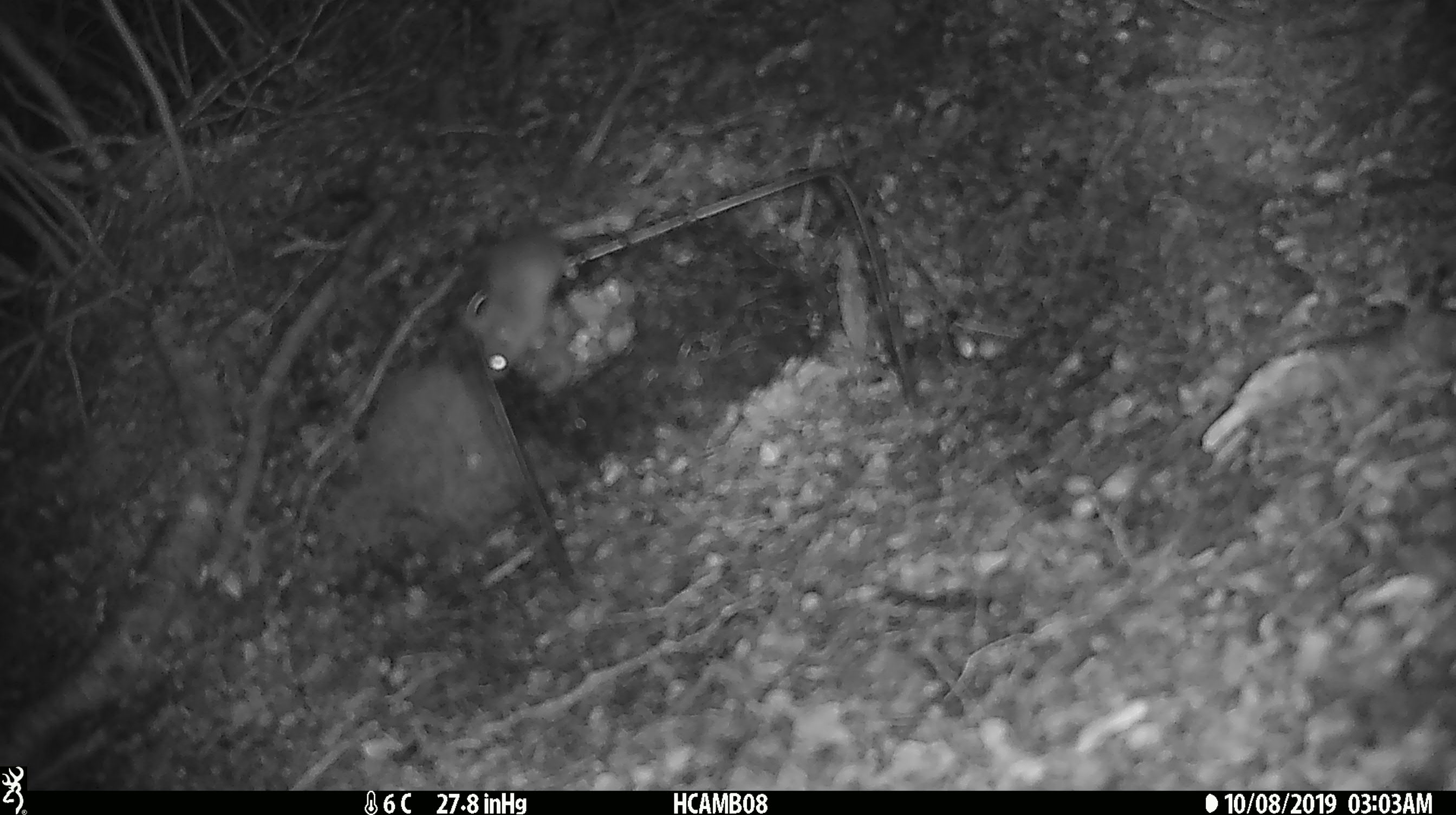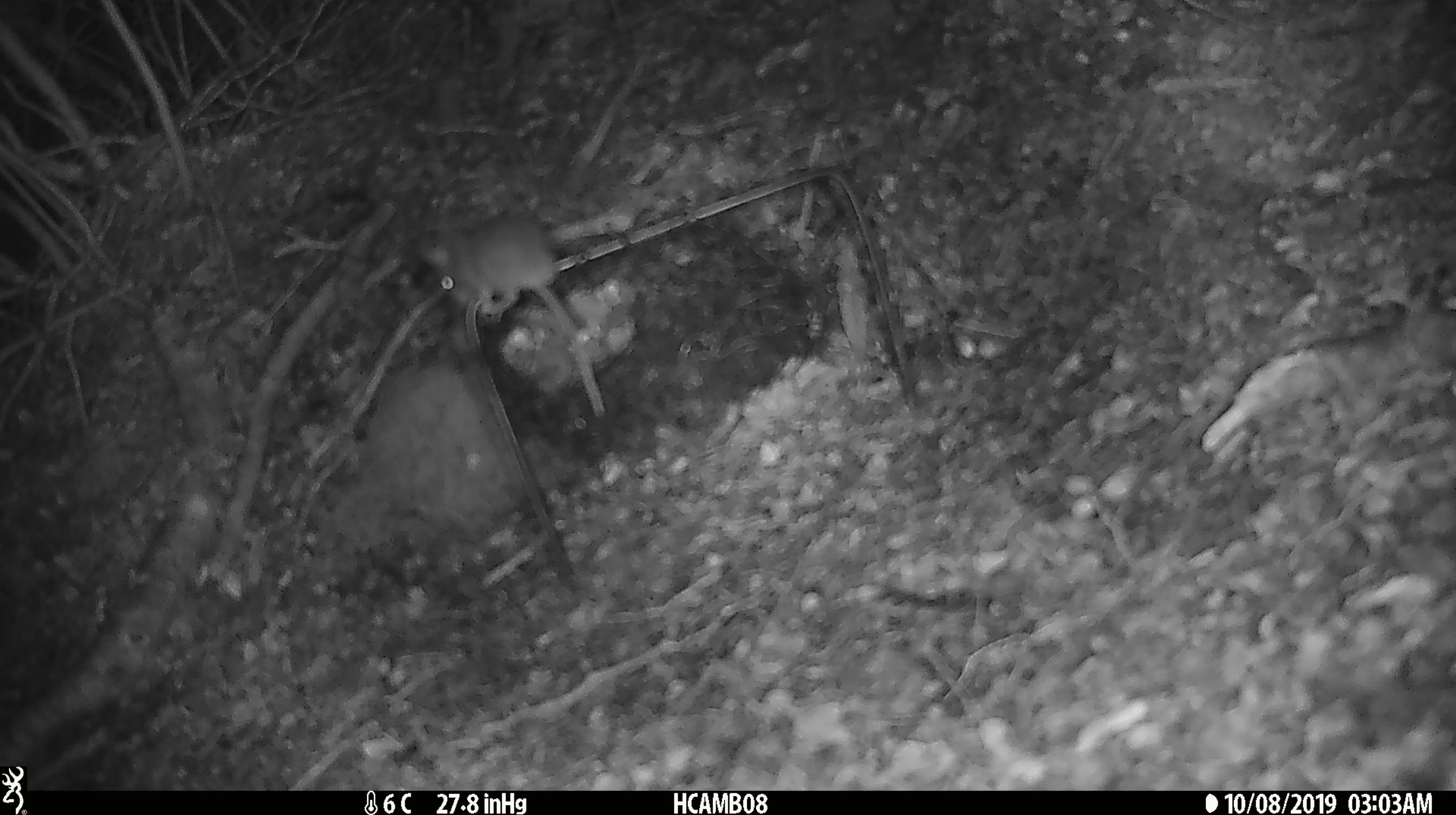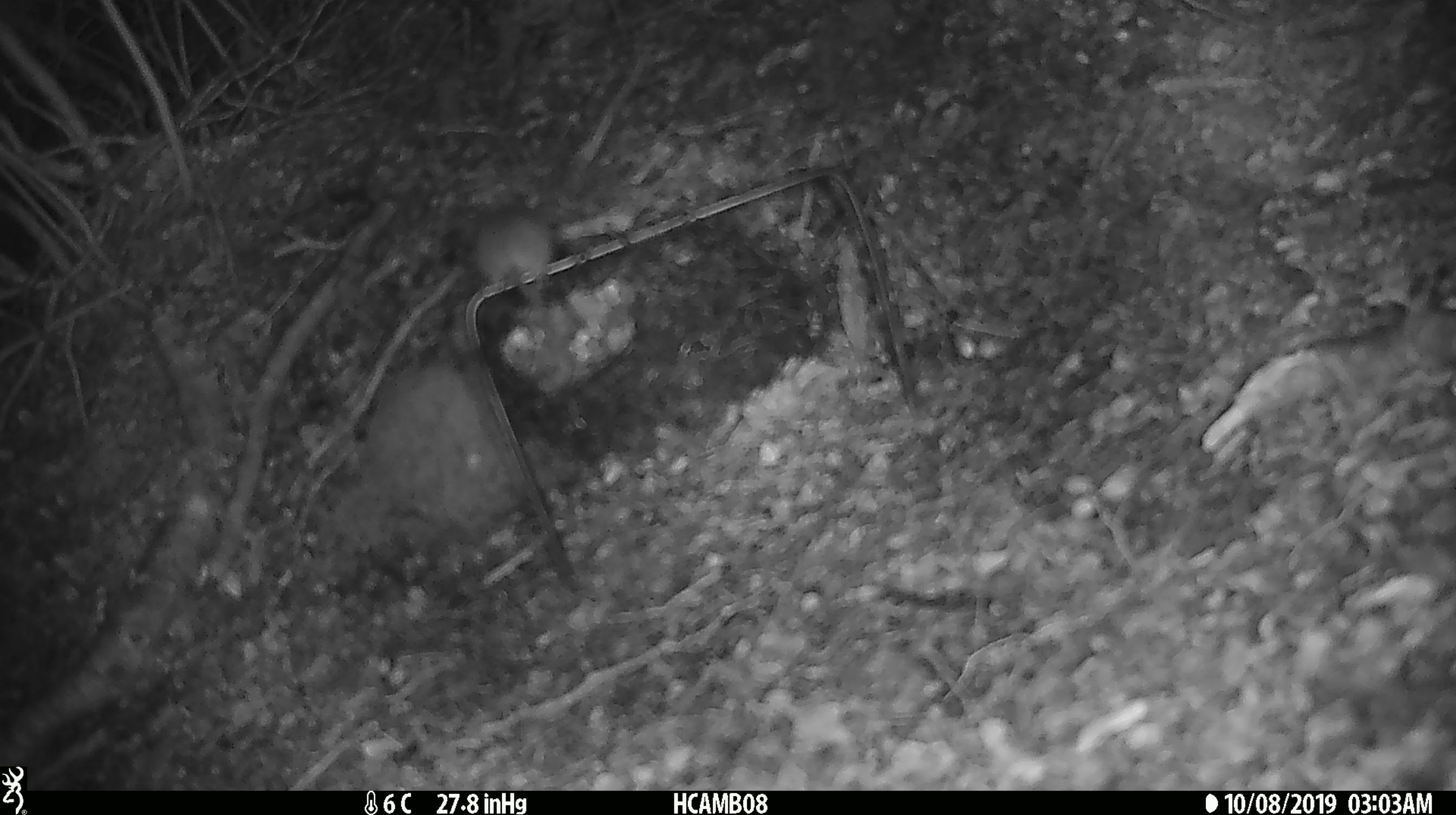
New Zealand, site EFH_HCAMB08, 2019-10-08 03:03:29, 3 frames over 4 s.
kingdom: Animalia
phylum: Chordata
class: Mammalia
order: Rodentia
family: Muridae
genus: Mus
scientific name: Mus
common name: mouse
Mouse (Mus).